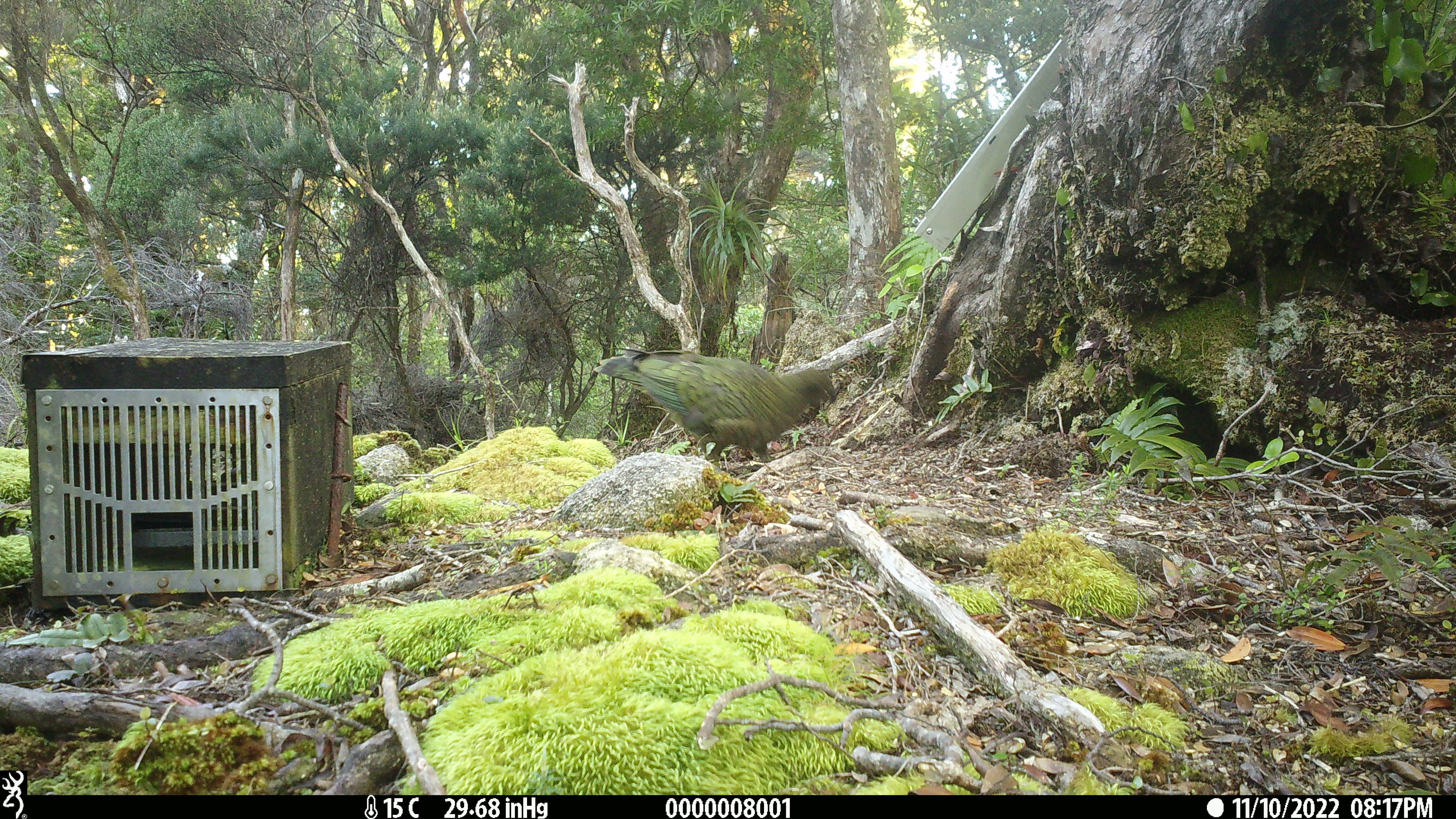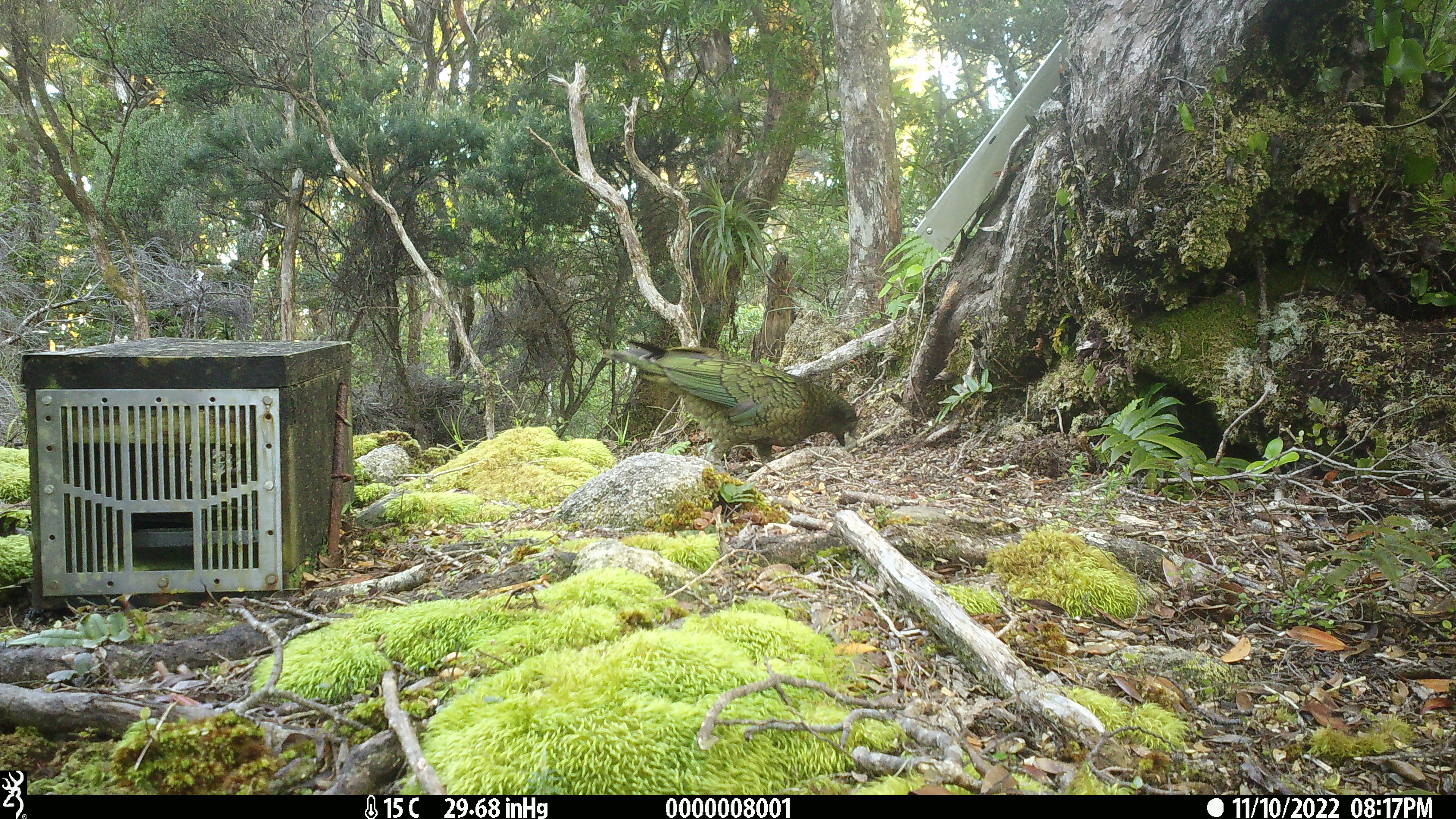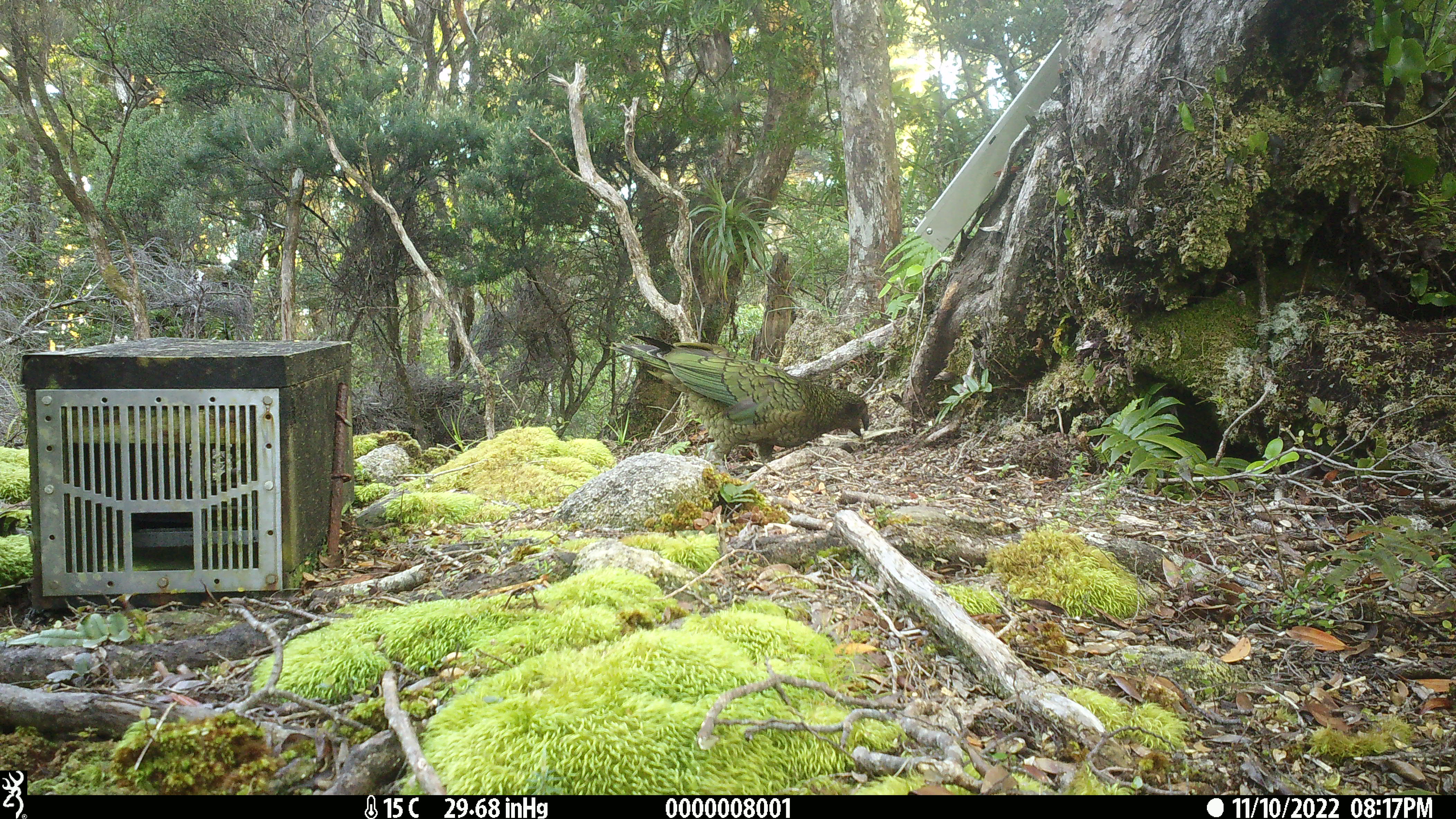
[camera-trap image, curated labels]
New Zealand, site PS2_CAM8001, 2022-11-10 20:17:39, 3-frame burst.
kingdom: Animalia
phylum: Chordata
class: Aves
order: Psittaciformes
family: Strigopidae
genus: Nestor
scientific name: Nestor notabilis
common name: kea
Kea (Nestor notabilis).